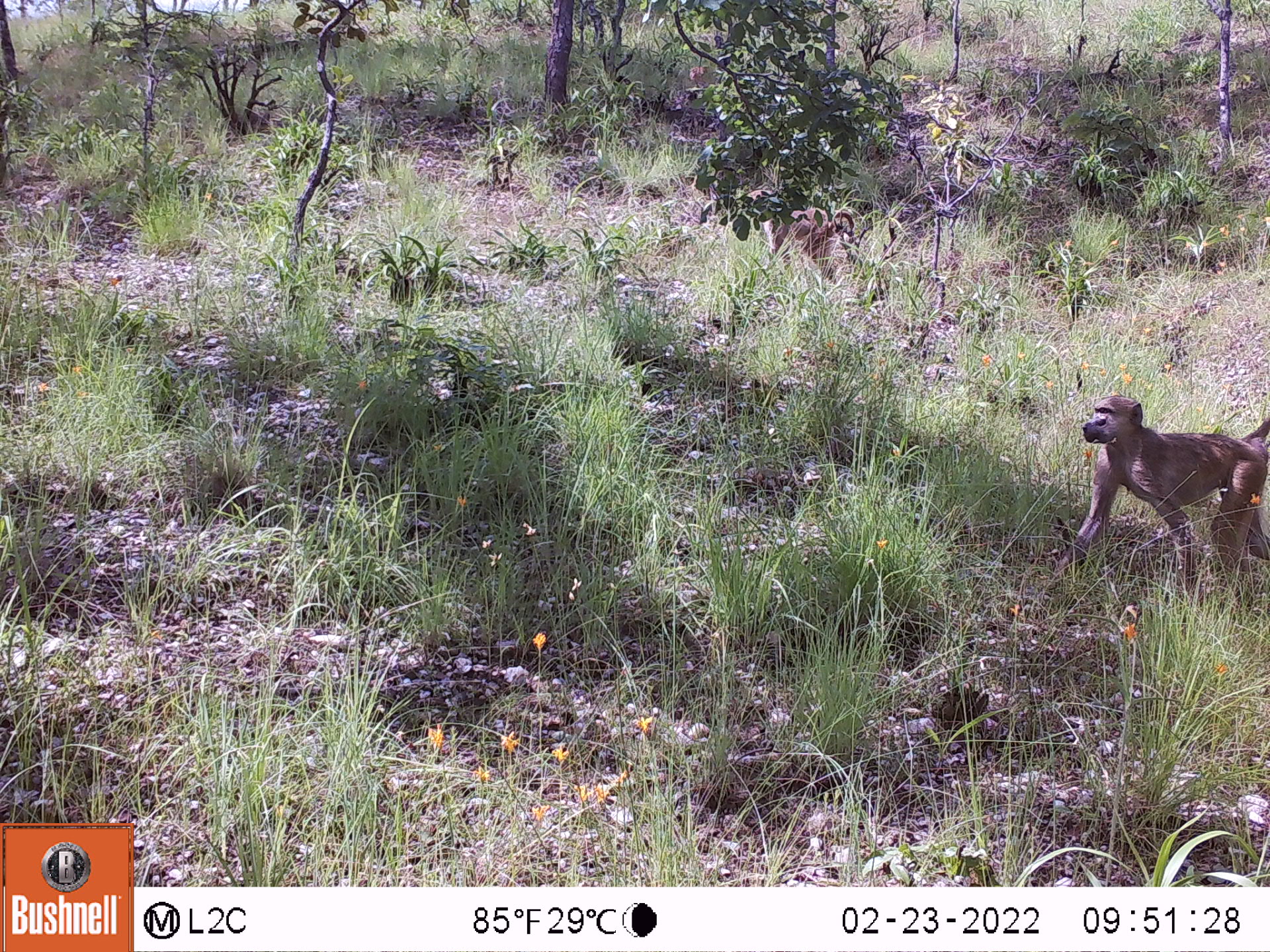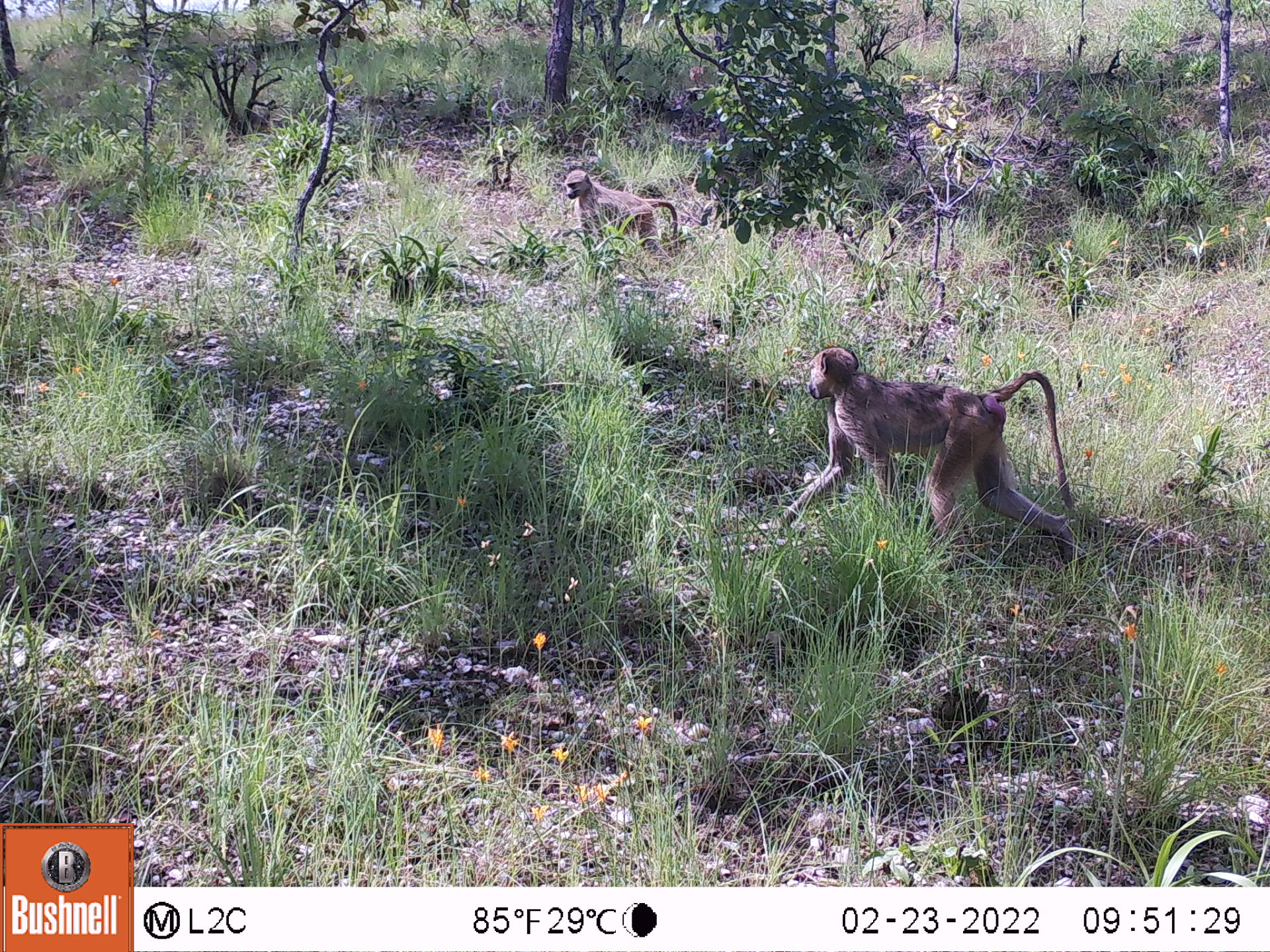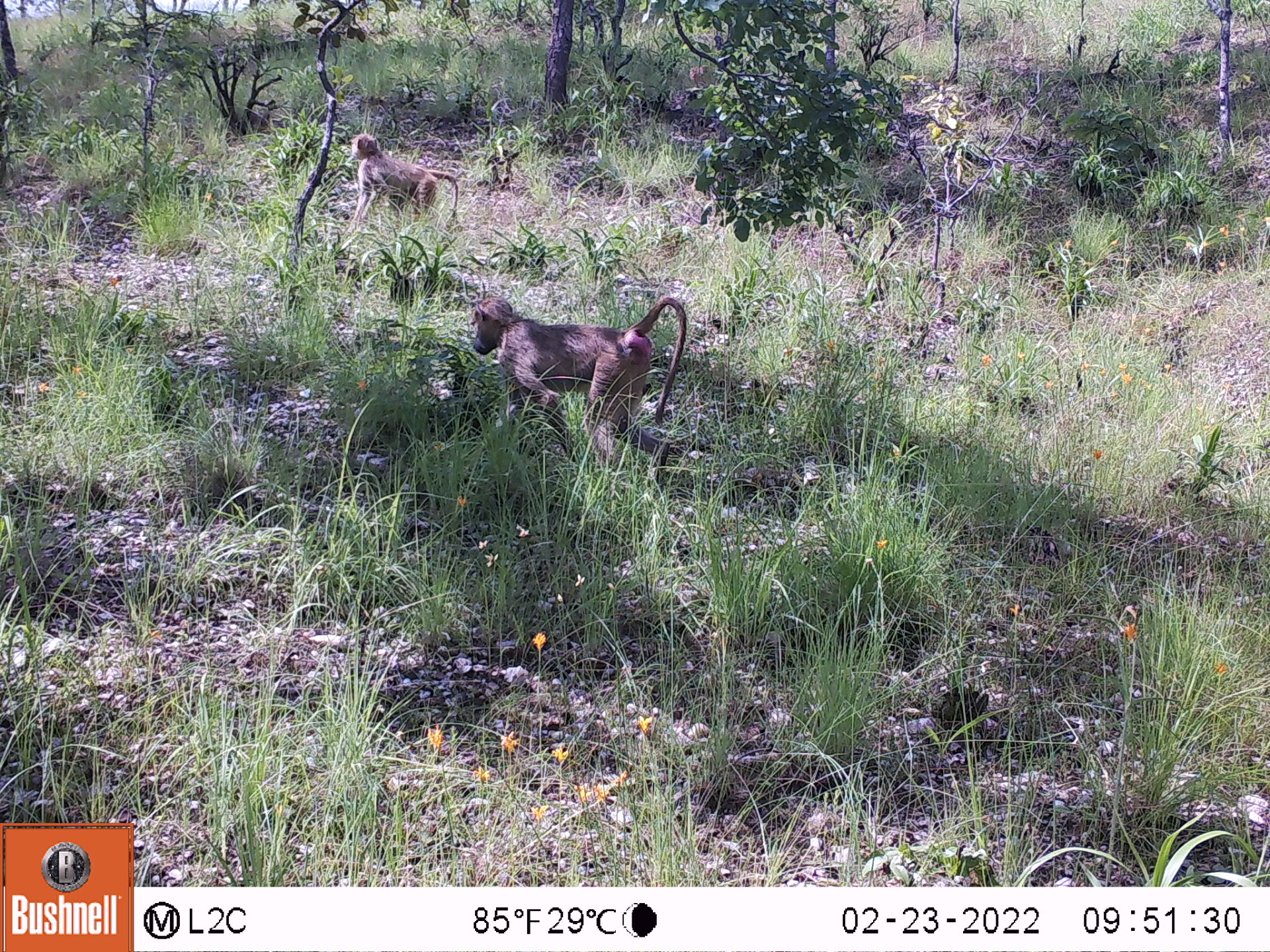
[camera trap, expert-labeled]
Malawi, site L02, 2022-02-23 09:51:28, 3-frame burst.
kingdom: Animalia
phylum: Chordata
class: Mammalia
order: Primates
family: Cercopithecidae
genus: Papio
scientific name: Papio cynocephalus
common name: yellow baboon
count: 2